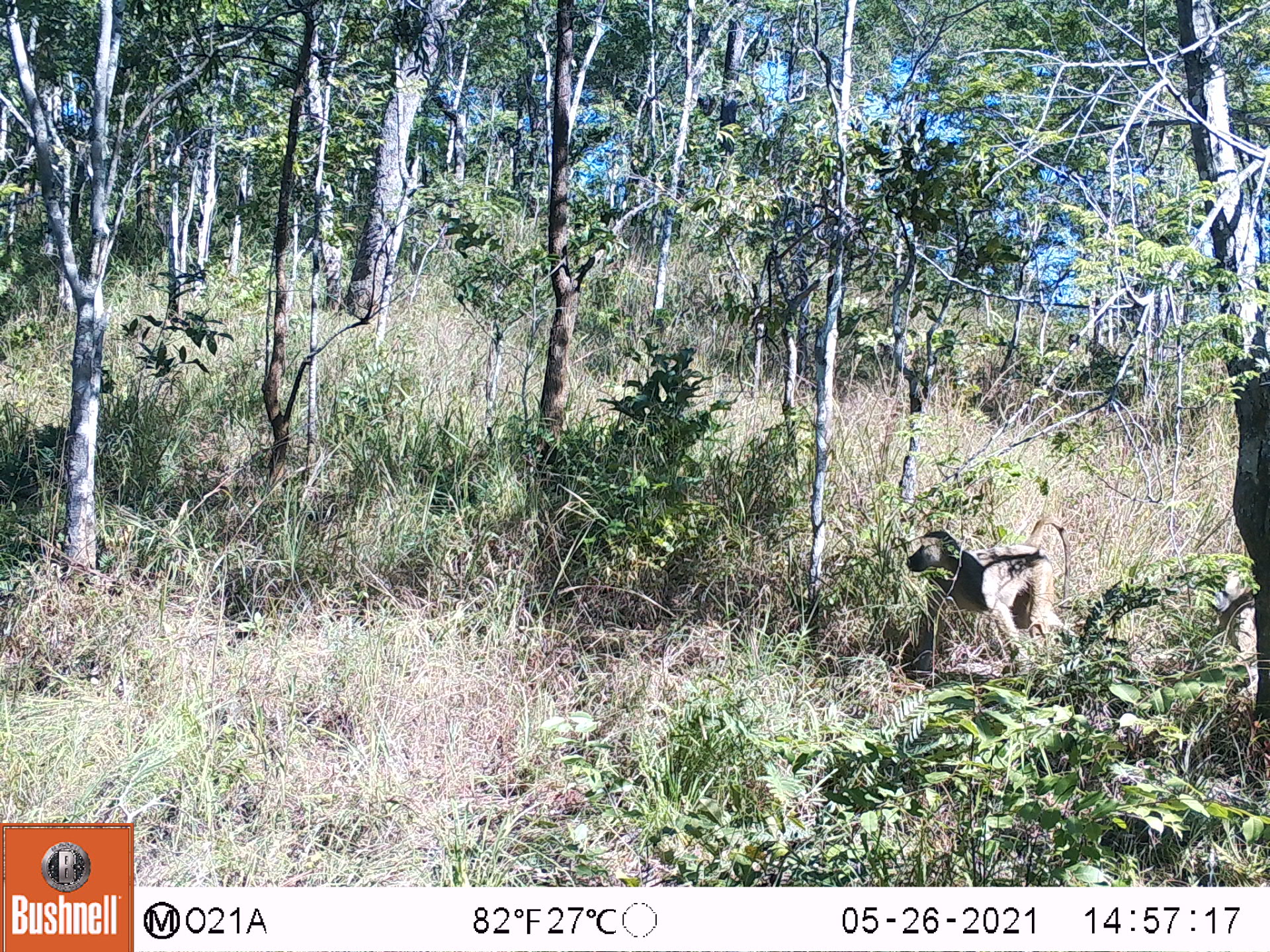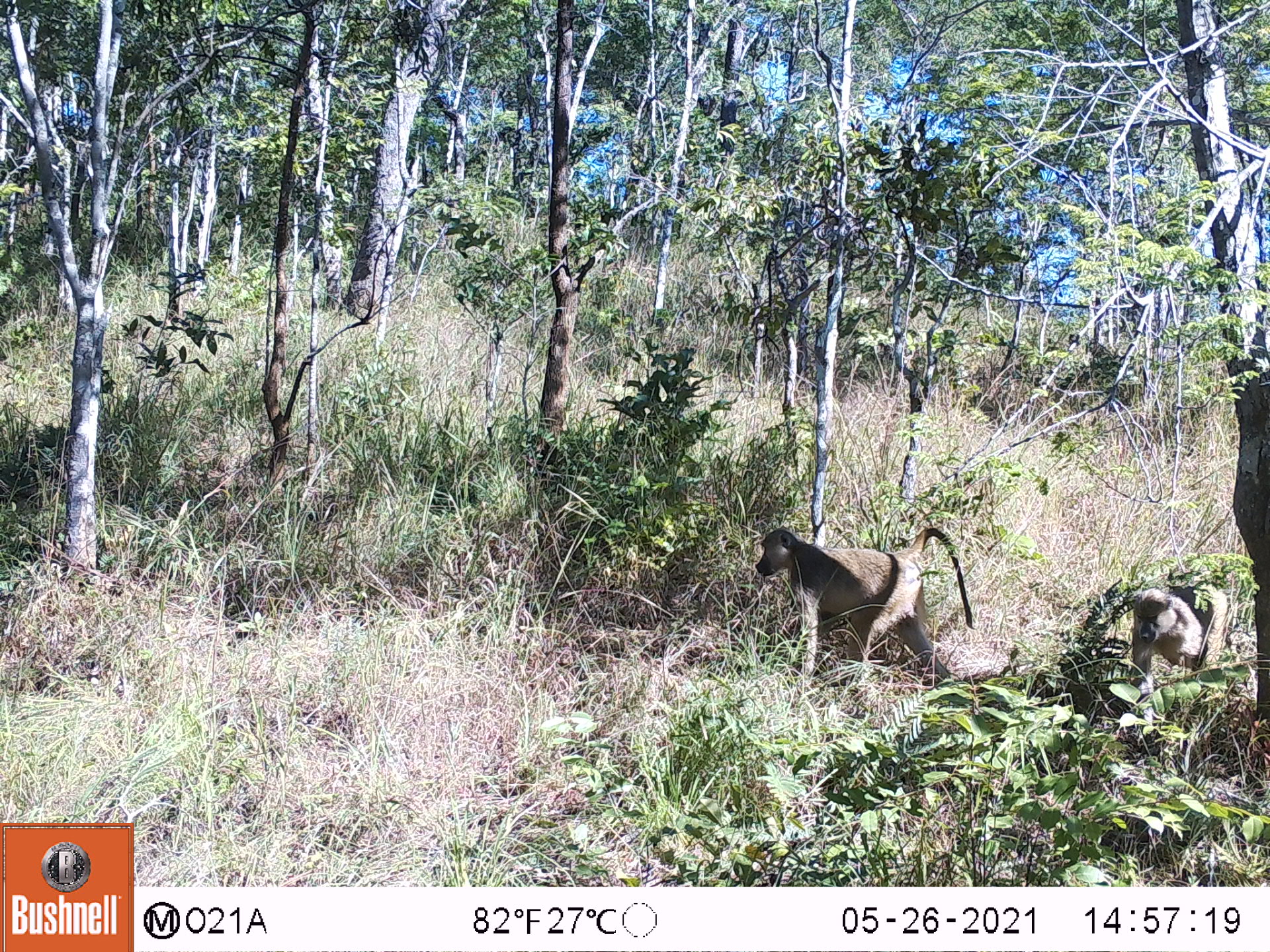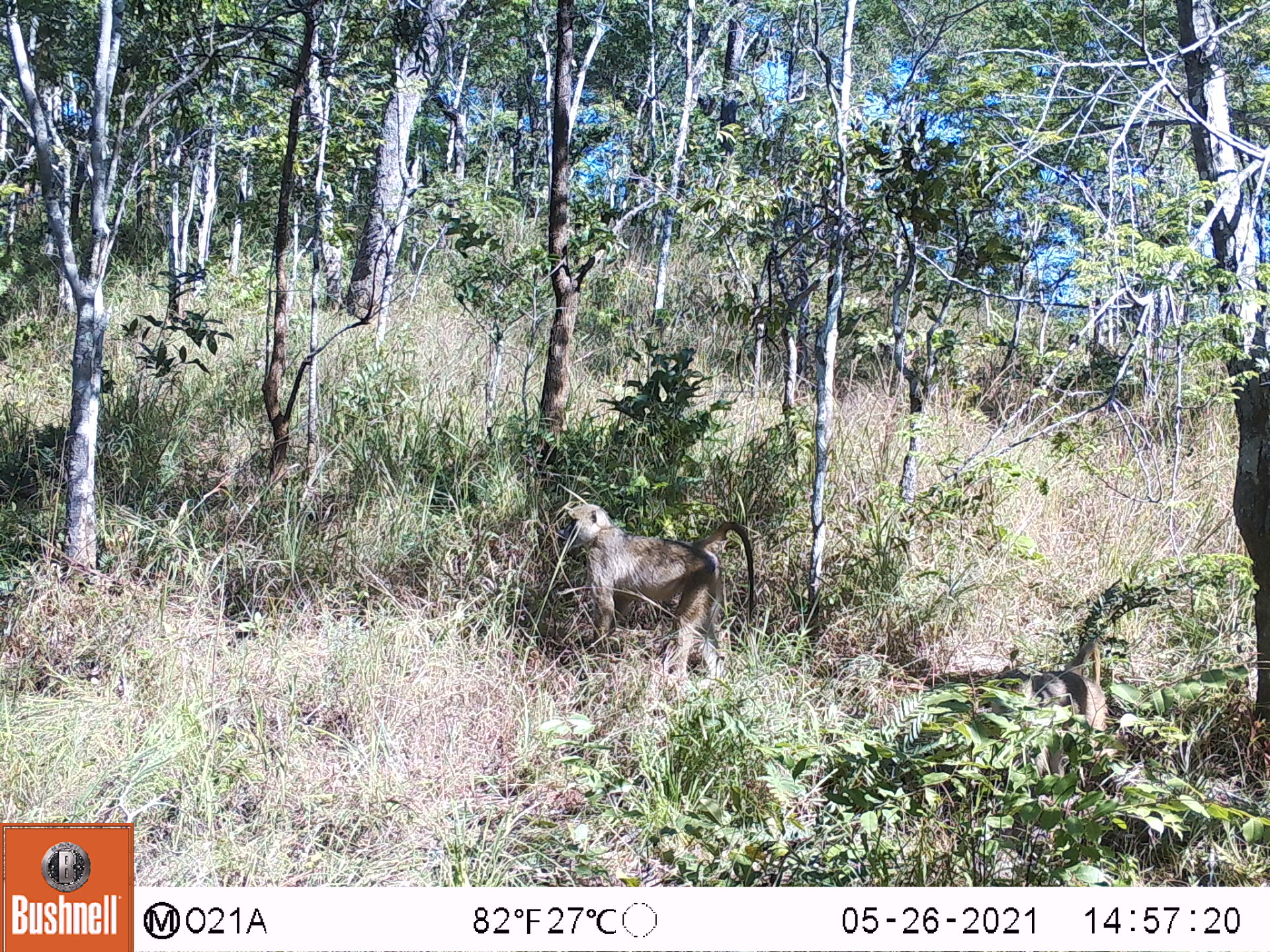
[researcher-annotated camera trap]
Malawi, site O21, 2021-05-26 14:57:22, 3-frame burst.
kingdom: Animalia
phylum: Chordata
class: Mammalia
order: Primates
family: Cercopithecidae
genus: Papio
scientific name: Papio cynocephalus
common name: yellow baboon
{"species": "yellow baboon (Papio cynocephalus)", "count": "1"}